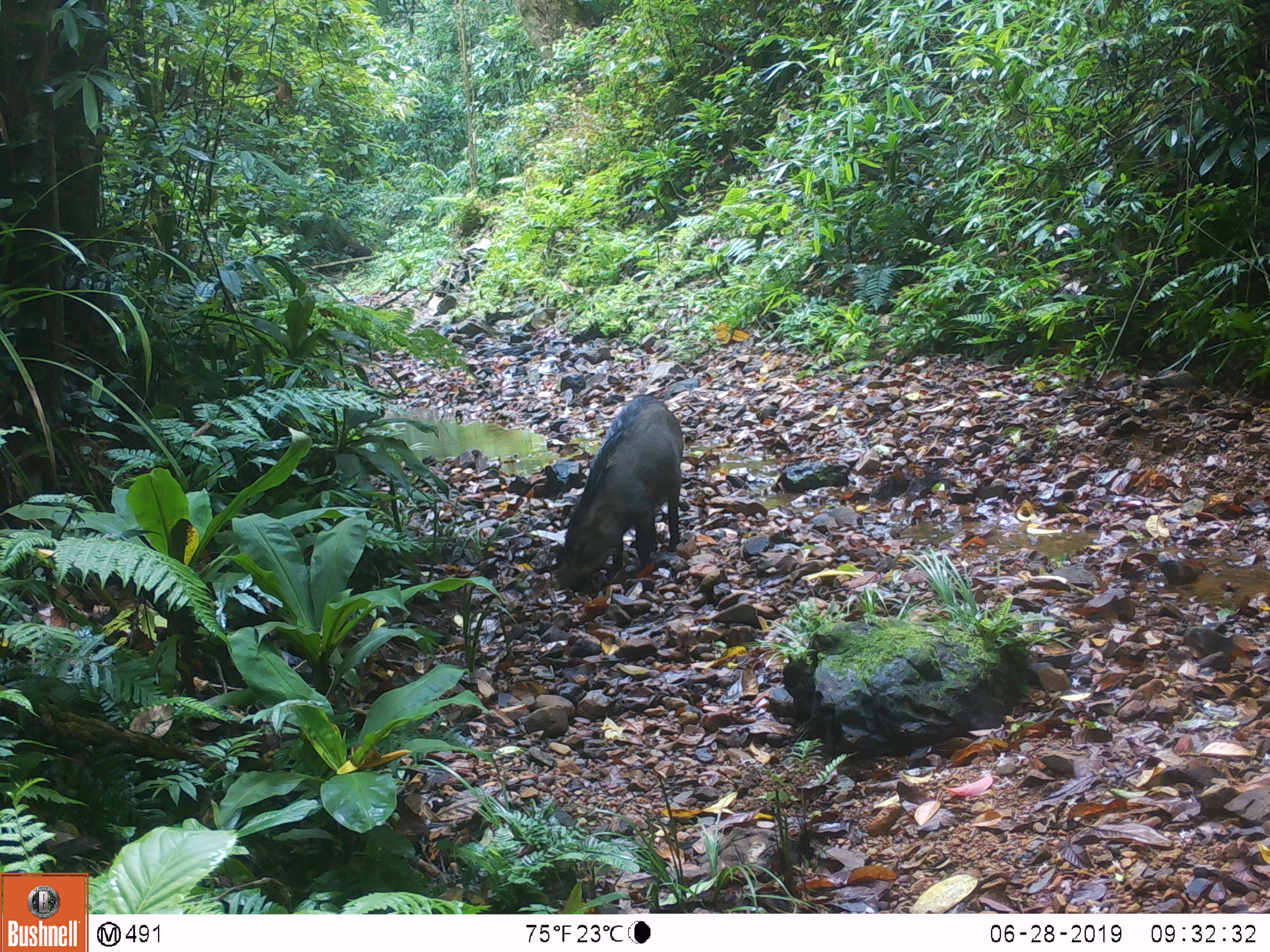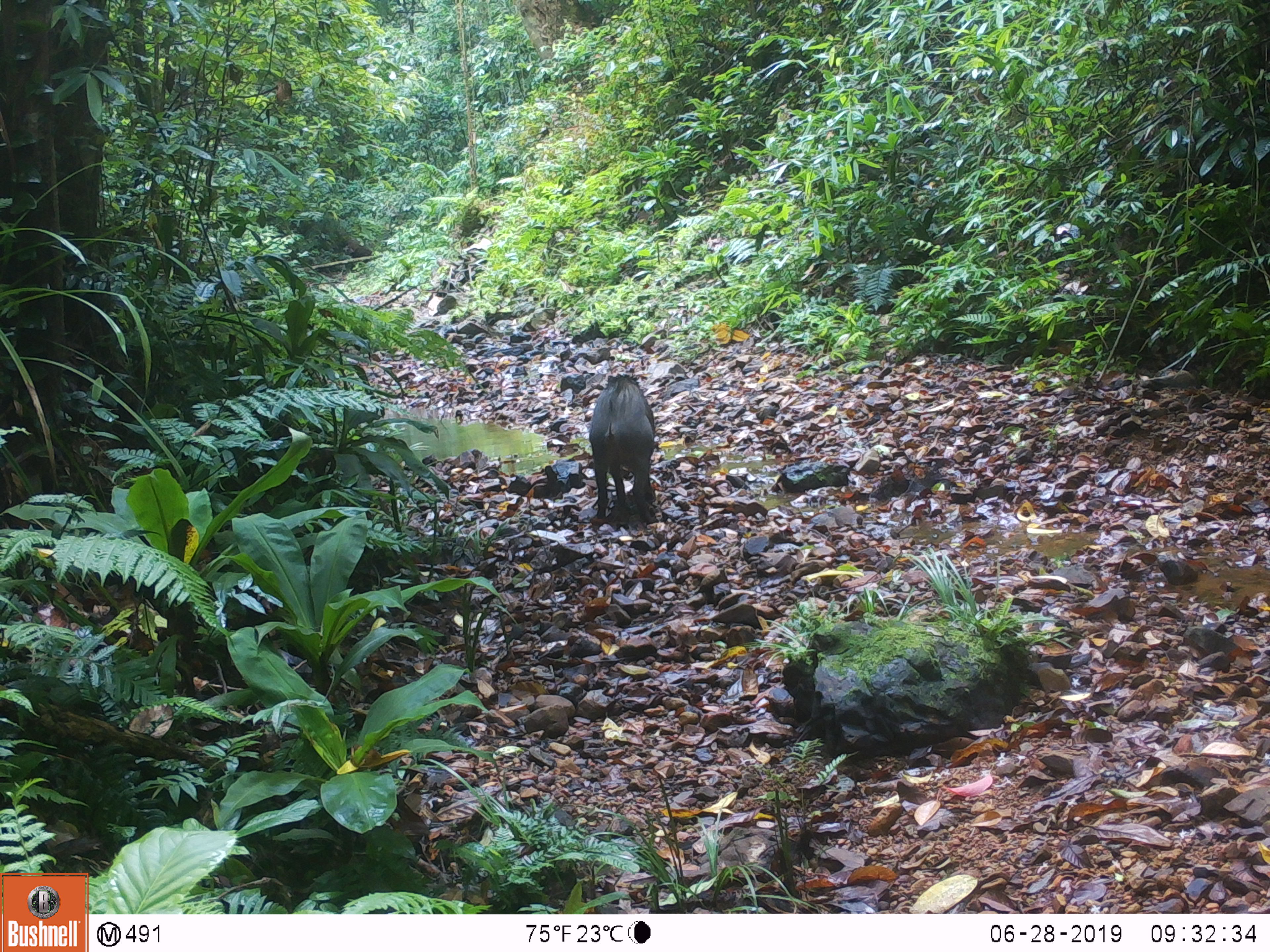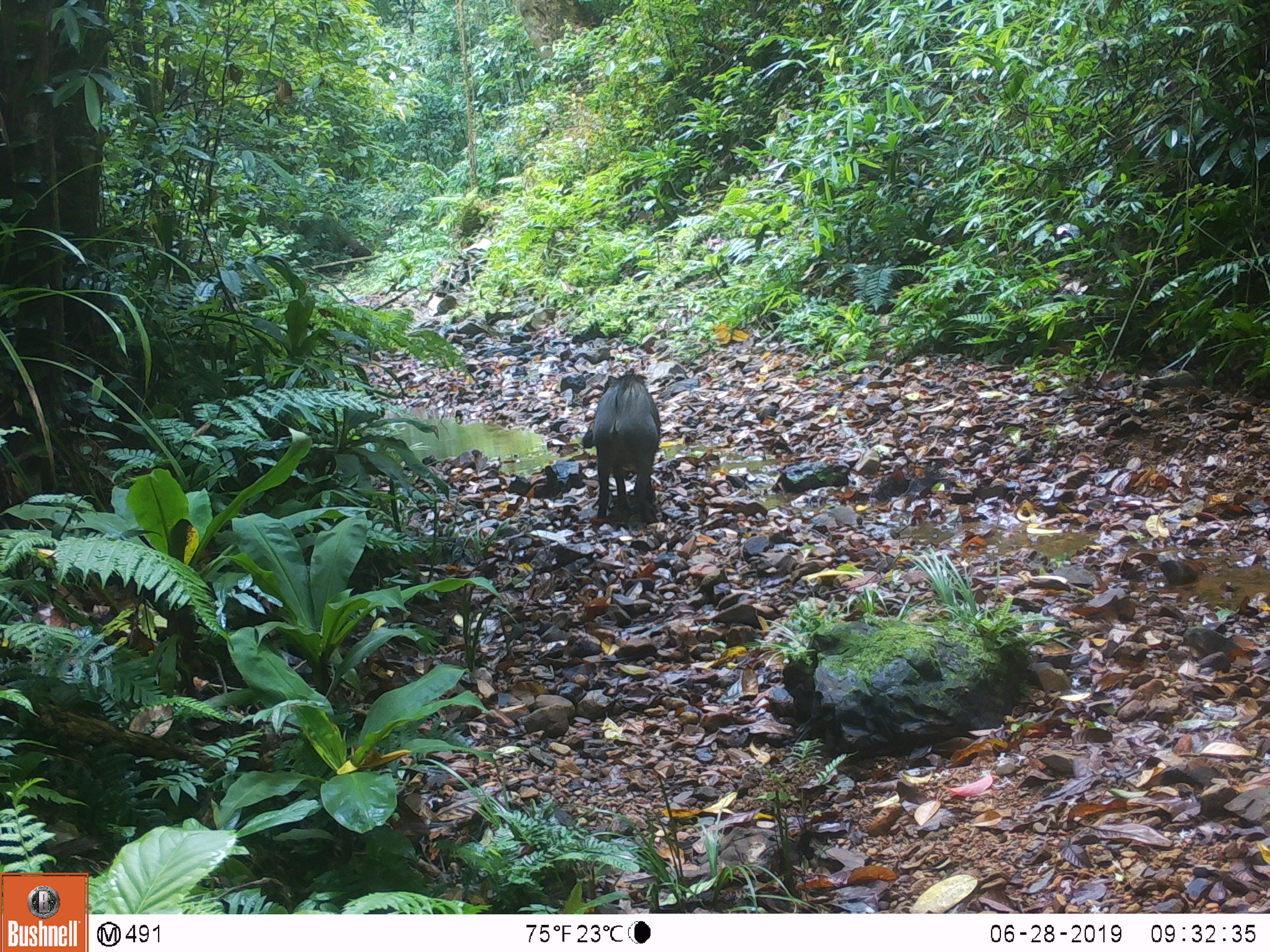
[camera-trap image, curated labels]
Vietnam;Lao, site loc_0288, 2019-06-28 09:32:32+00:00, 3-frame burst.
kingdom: Animalia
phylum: Chordata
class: Mammalia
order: Artiodactyla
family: Suidae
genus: Sus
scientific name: Sus scrofa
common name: eurasian wild pig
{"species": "eurasian wild pig (Sus scrofa)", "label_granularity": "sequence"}